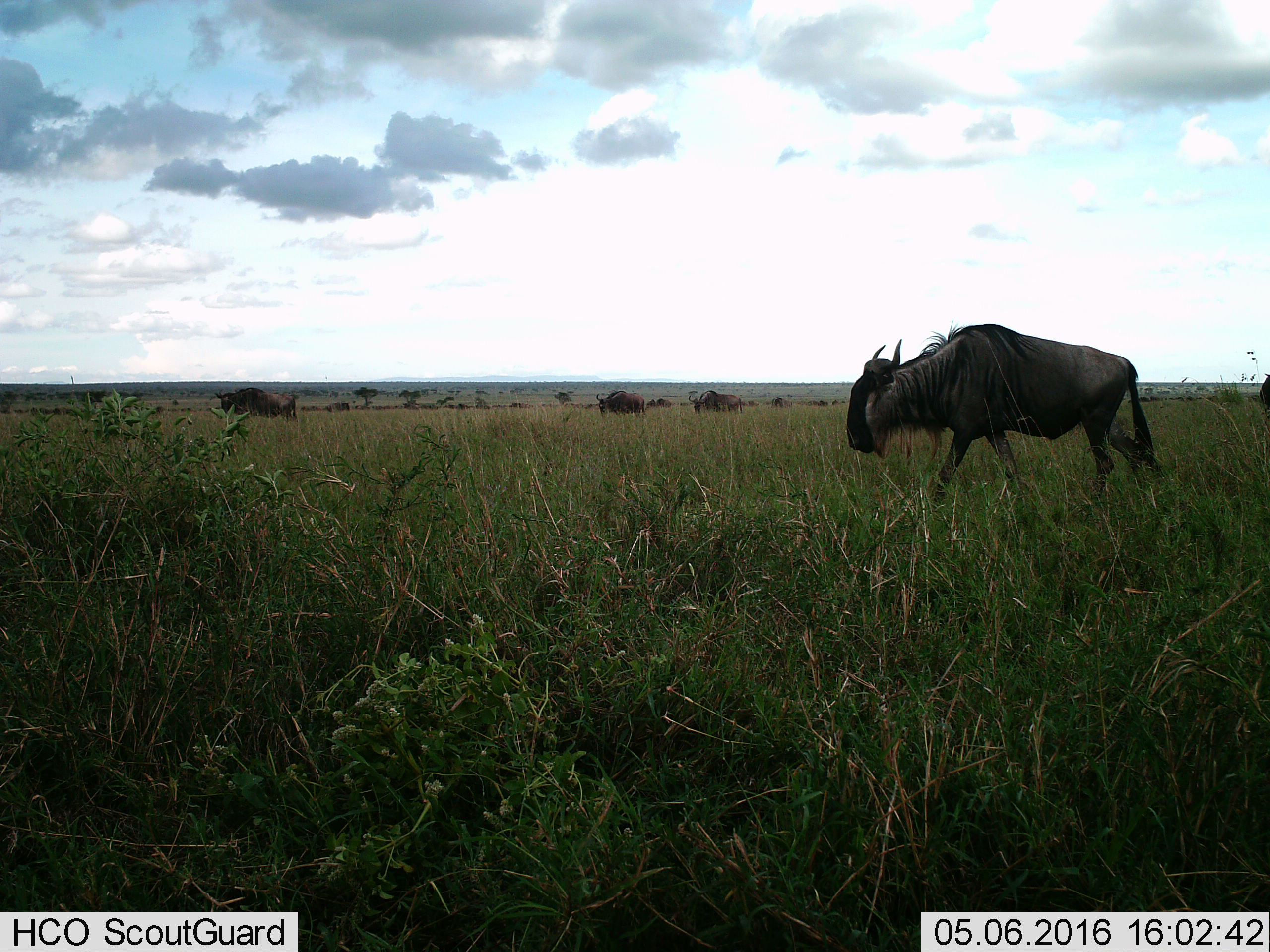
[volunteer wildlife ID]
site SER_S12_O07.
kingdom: Animalia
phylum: Chordata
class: Mammalia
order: Artiodactyla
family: Bovidae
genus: Connochaetes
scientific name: Connochaetes taurinus taurinus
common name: blue wildebeest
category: wildebeestblue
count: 6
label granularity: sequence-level